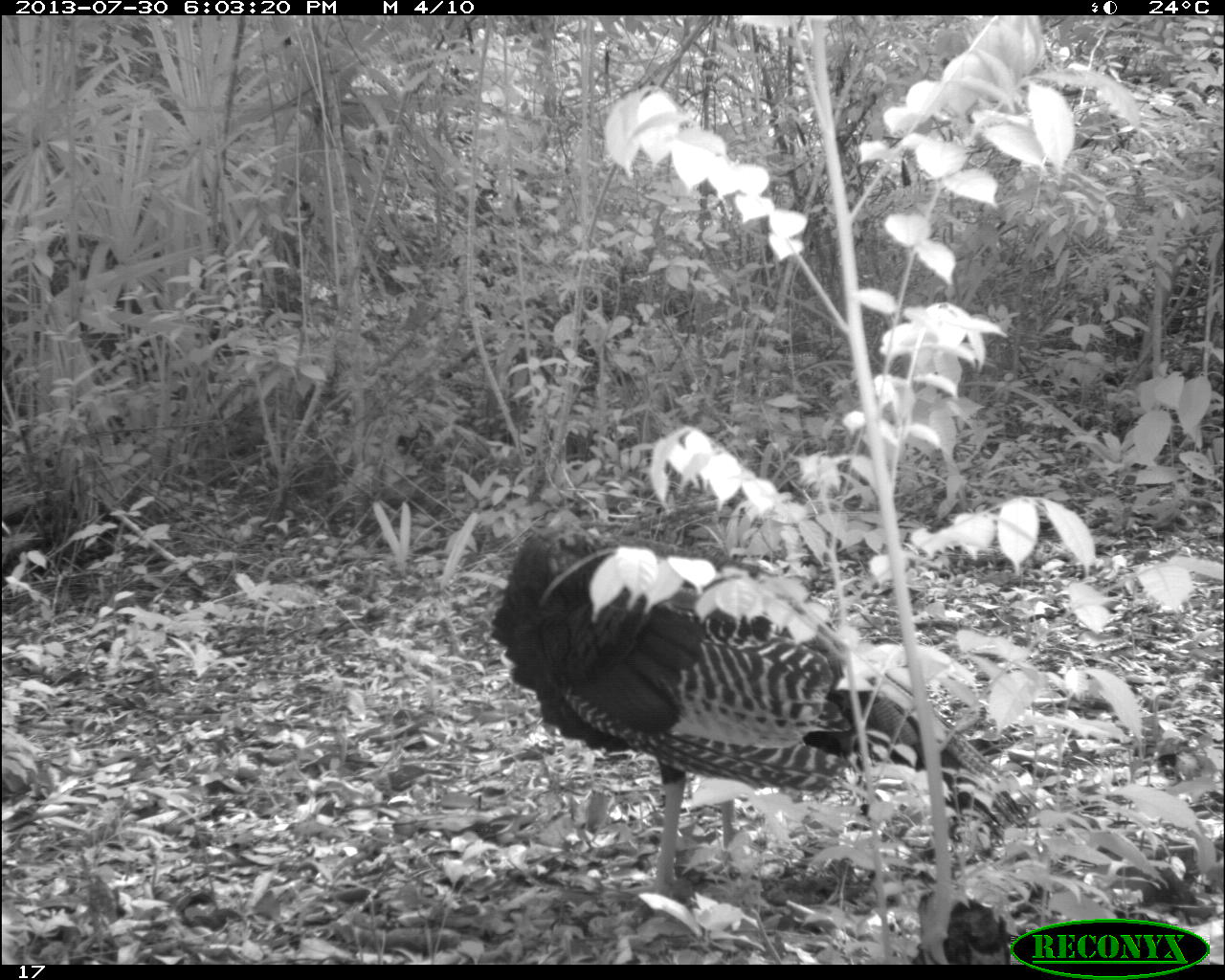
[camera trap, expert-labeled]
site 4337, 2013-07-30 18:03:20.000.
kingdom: Animalia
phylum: Chordata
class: Aves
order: Galliformes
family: Phasianidae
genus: Meleagris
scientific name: Meleagris ocellata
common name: ocellated turkey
Meleagris ocellata (ocellated turkey), count 2.